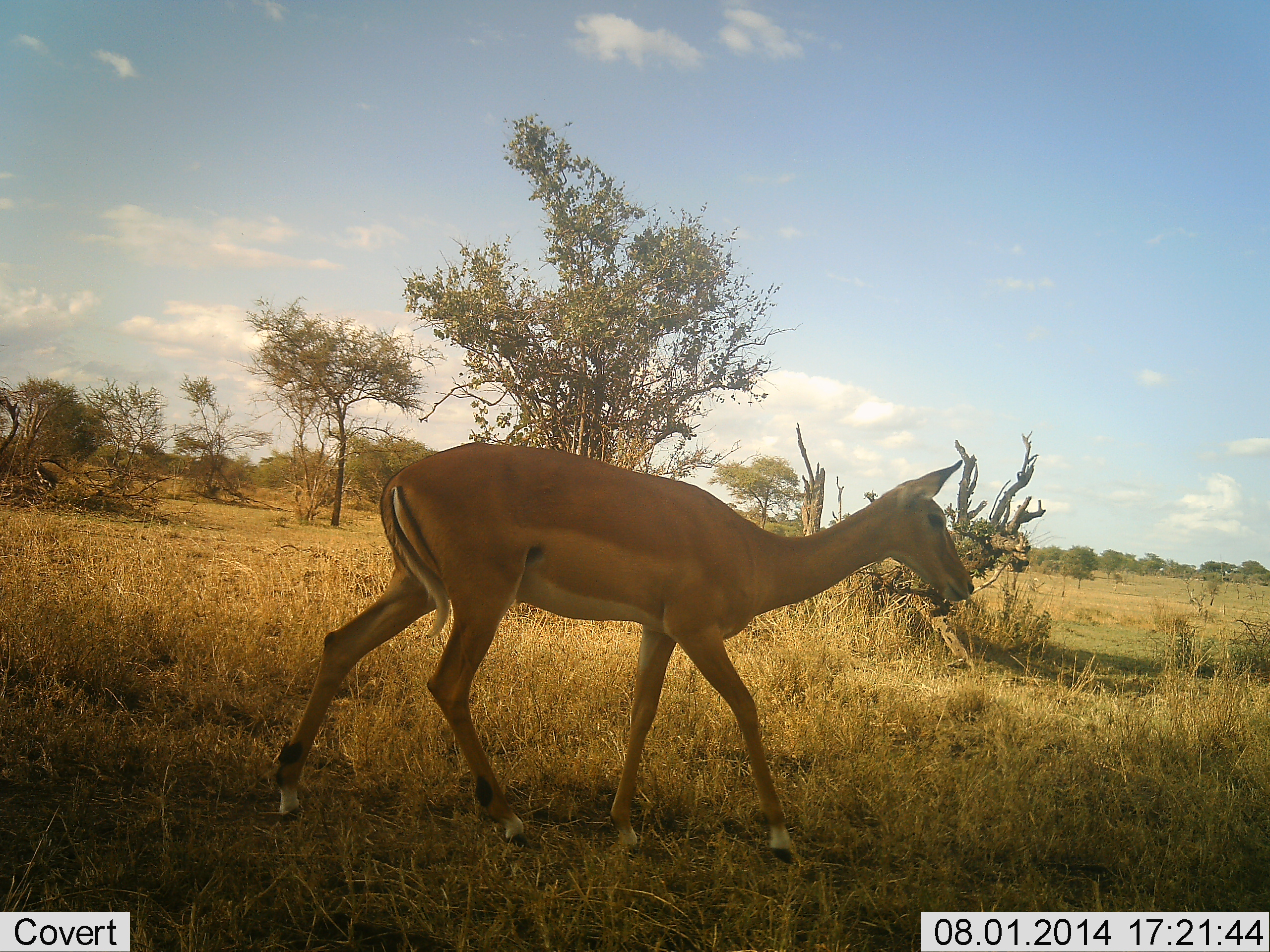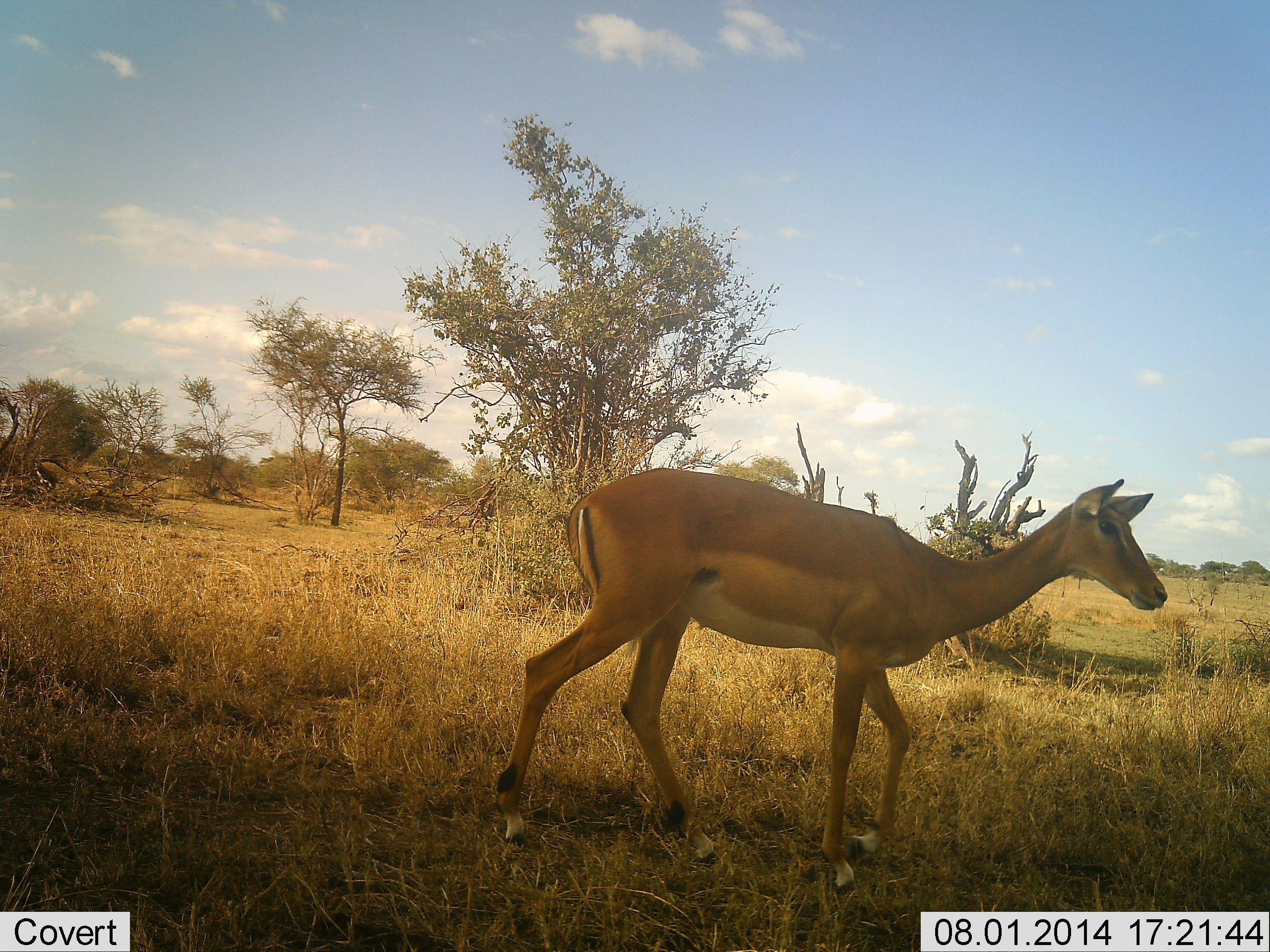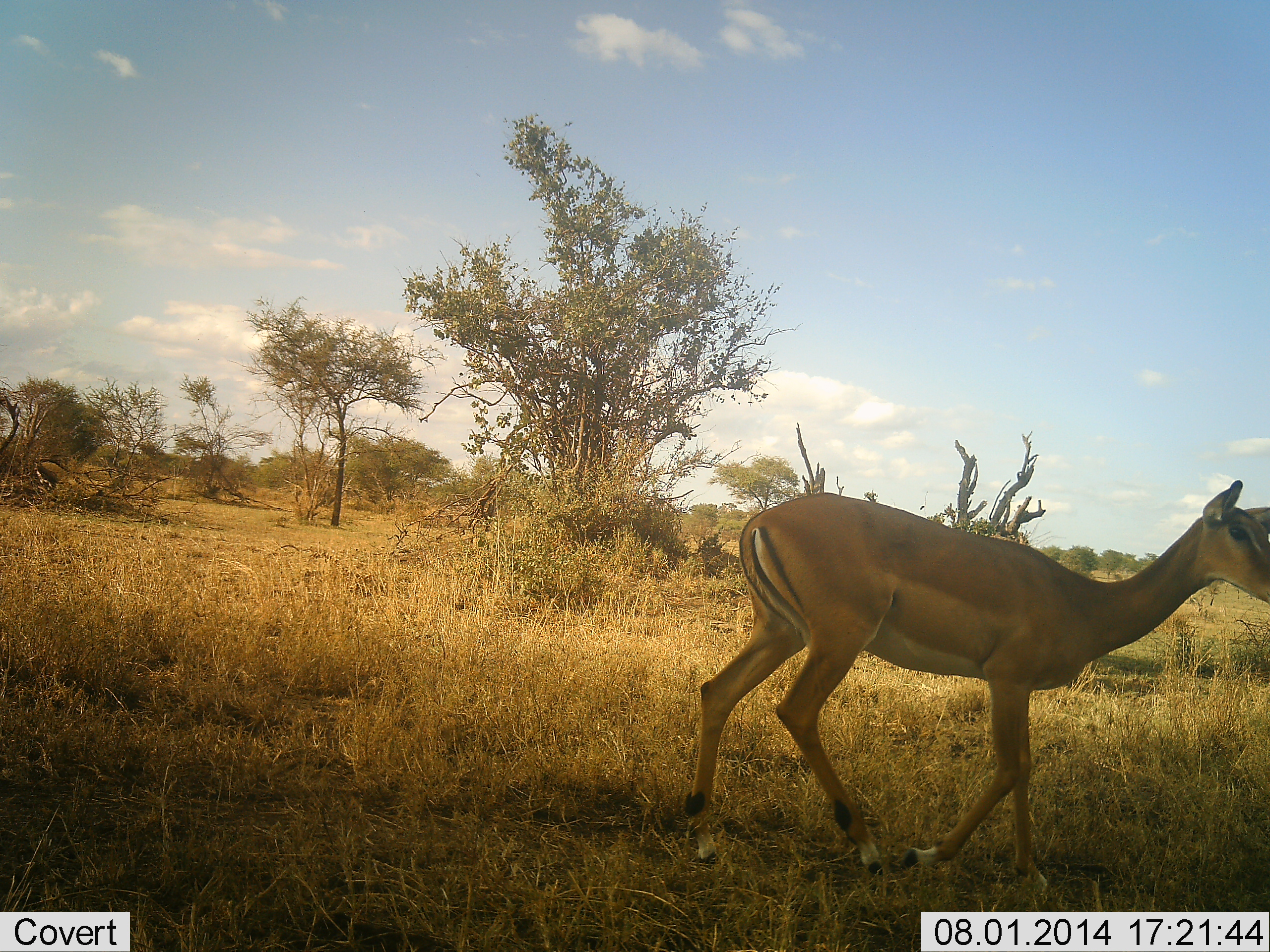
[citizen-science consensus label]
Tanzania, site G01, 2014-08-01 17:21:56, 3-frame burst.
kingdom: Animalia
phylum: Chordata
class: Mammalia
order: Artiodactyla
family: Bovidae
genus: Aepyceros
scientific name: Aepyceros melampus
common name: impala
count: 1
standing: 0%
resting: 0%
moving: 100%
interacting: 0%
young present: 0%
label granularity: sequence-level